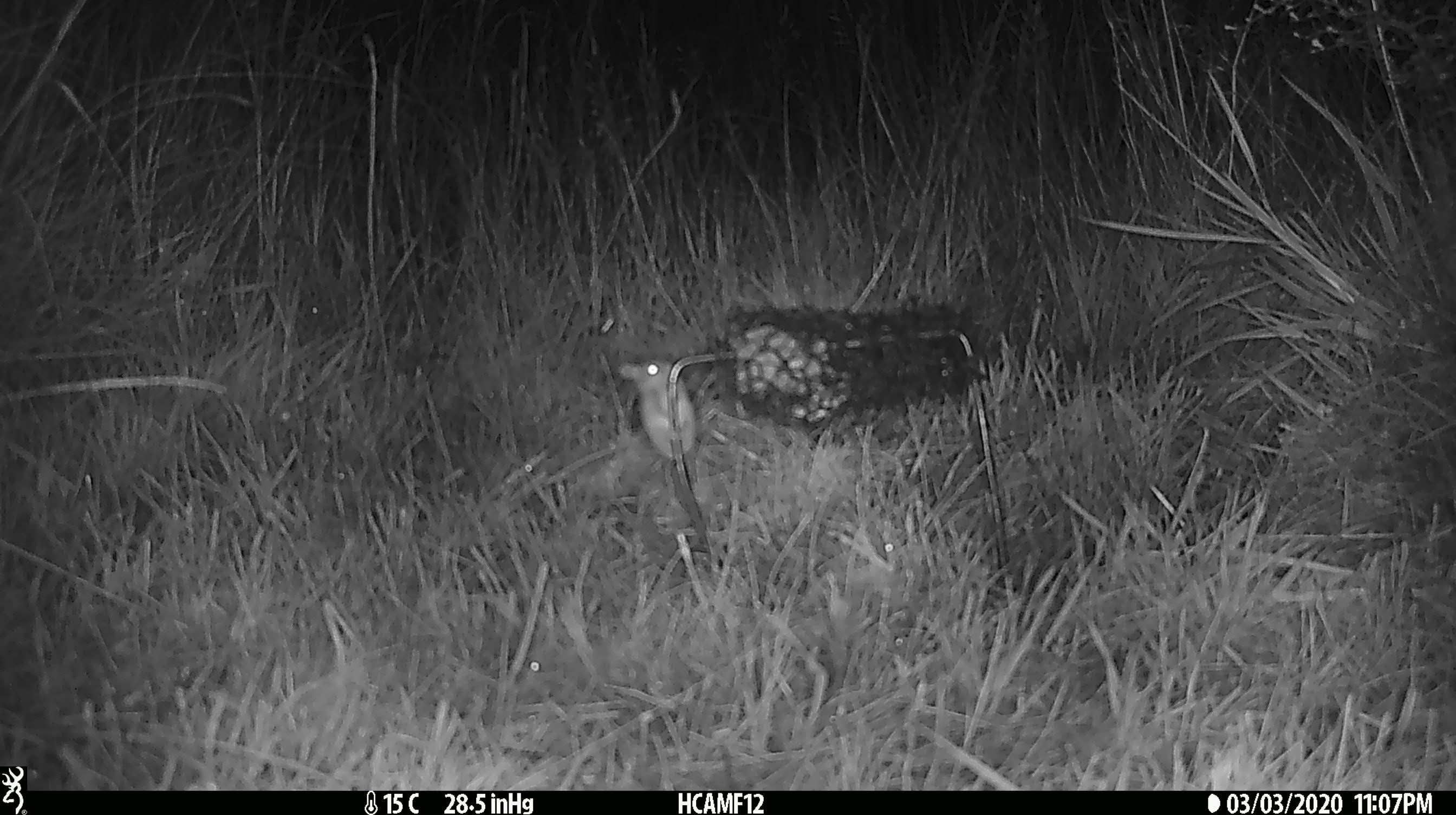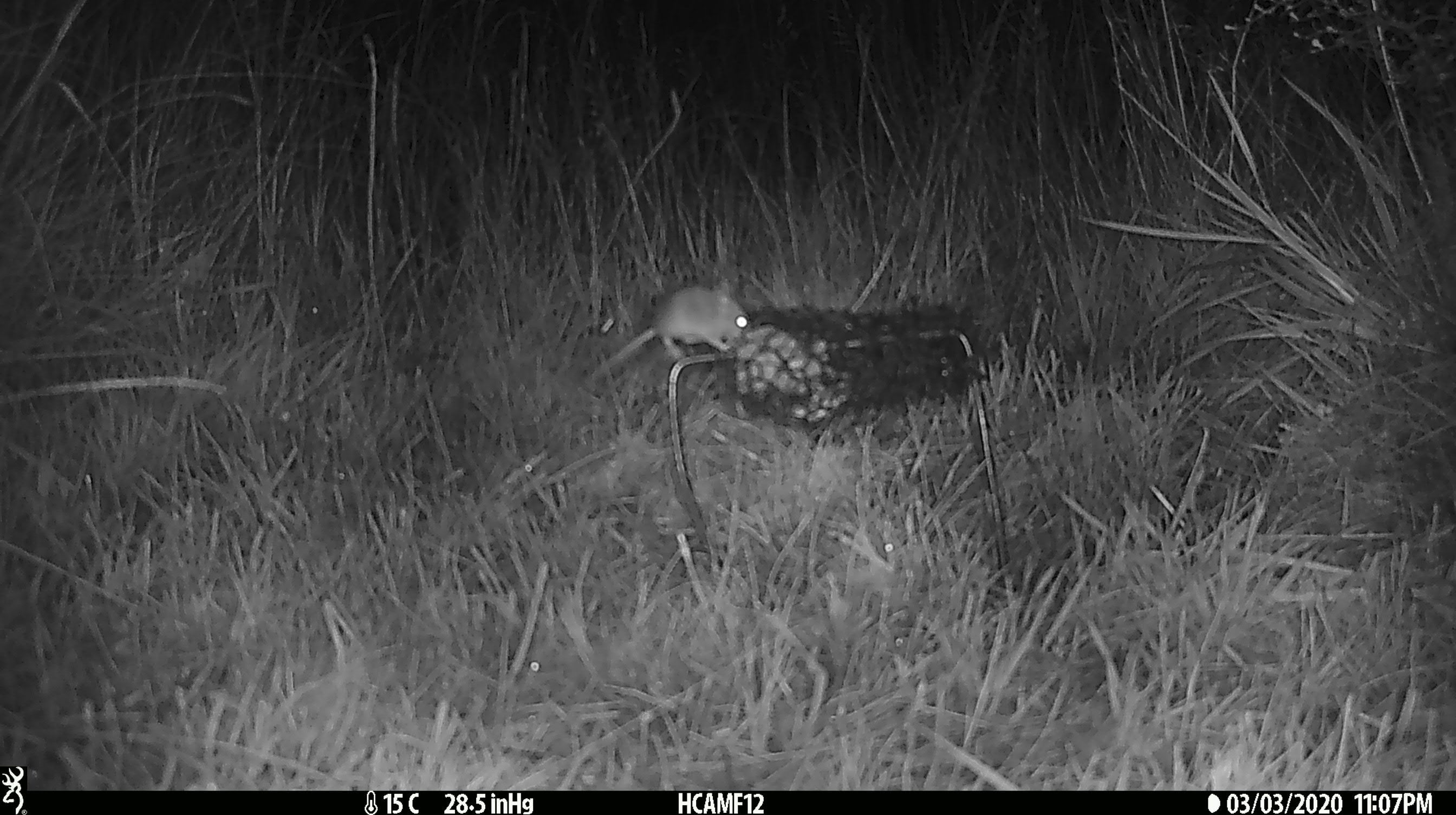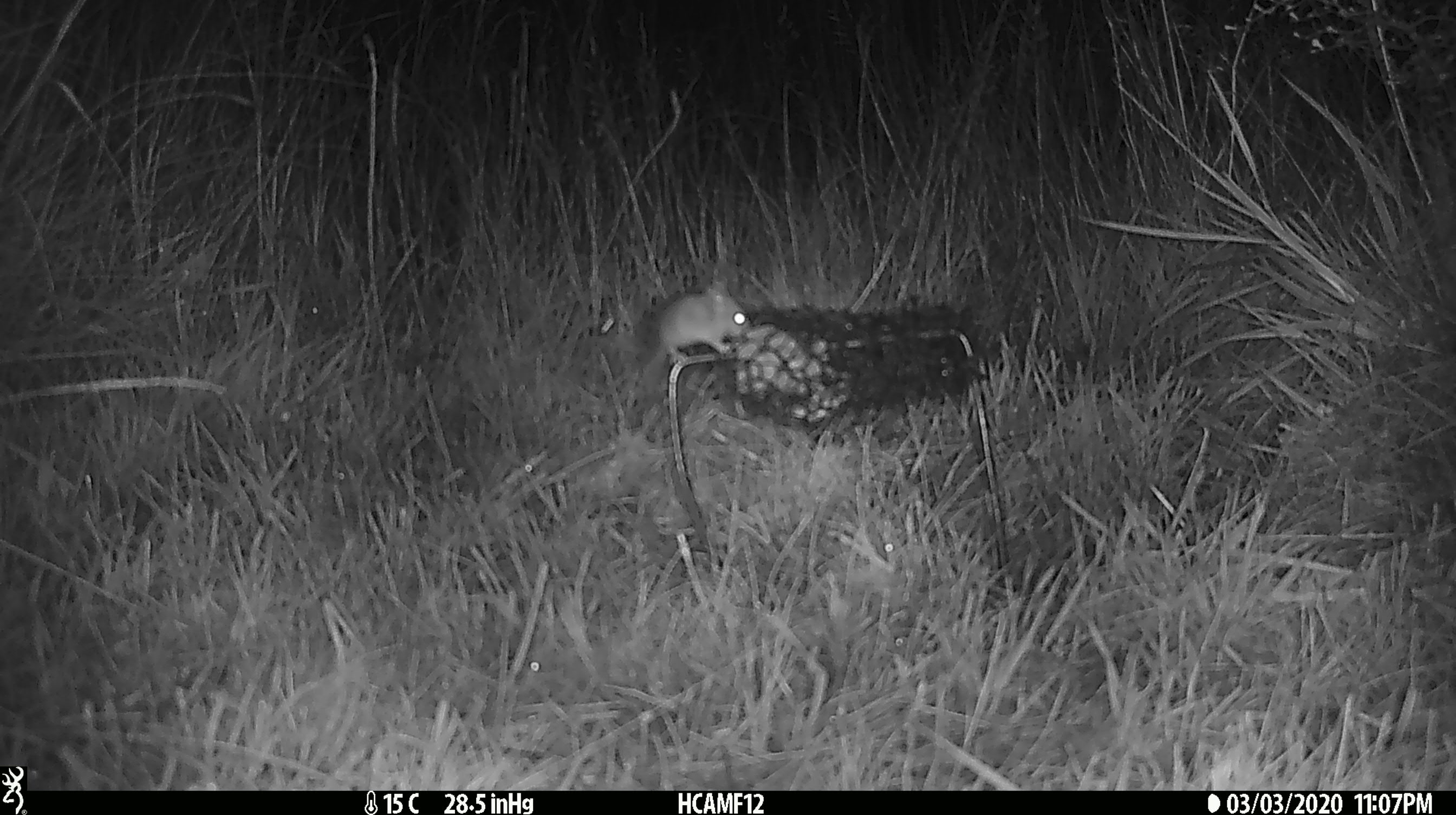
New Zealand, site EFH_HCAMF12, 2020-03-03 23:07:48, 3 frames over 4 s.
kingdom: Animalia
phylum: Chordata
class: Mammalia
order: Rodentia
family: Muridae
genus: Mus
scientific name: Mus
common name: mouse